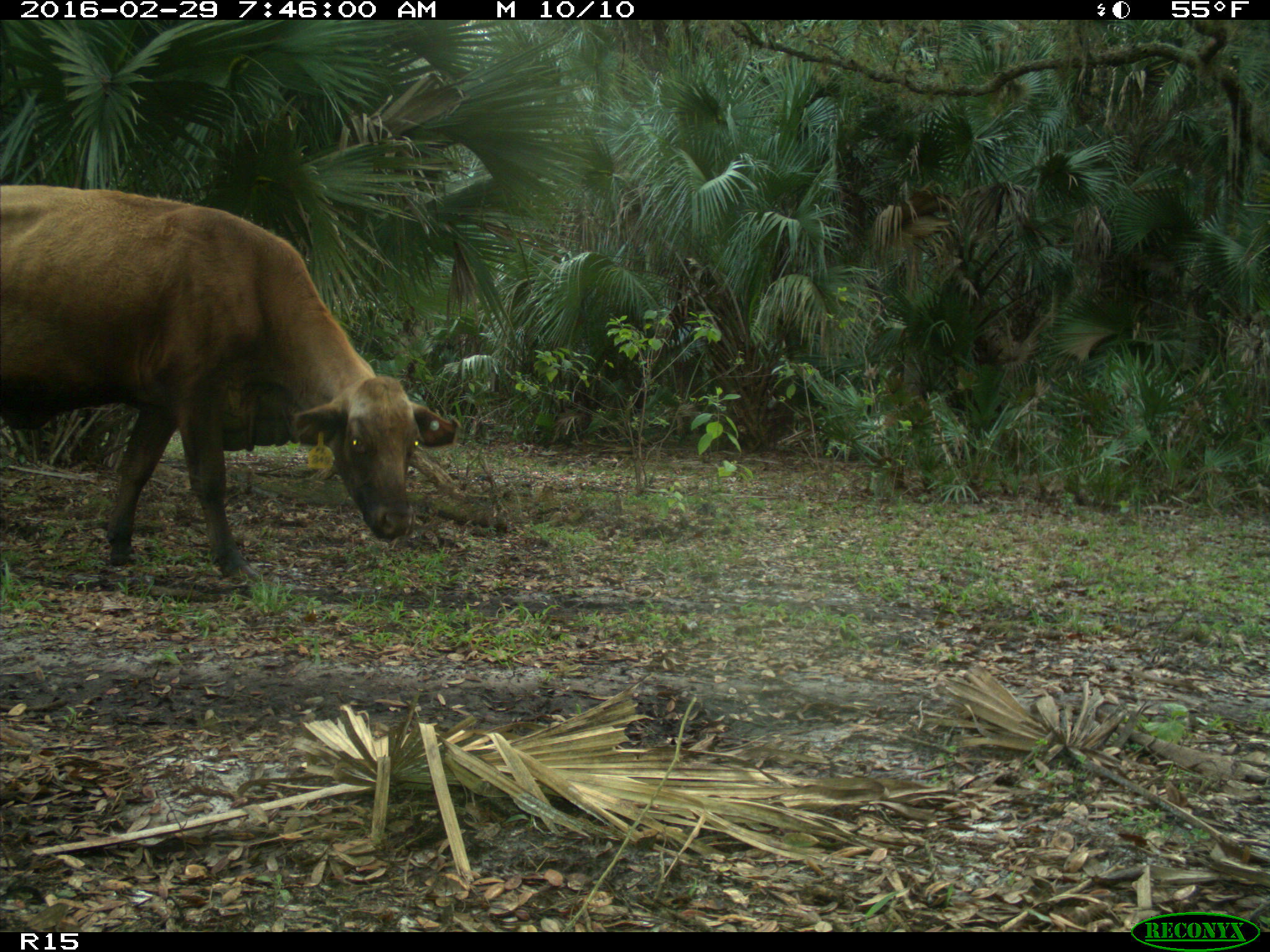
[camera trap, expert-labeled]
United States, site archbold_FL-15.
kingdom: Animalia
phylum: Chordata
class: Mammalia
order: Artiodactyla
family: Bovidae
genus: Bos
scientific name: Bos taurus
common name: domestic cow